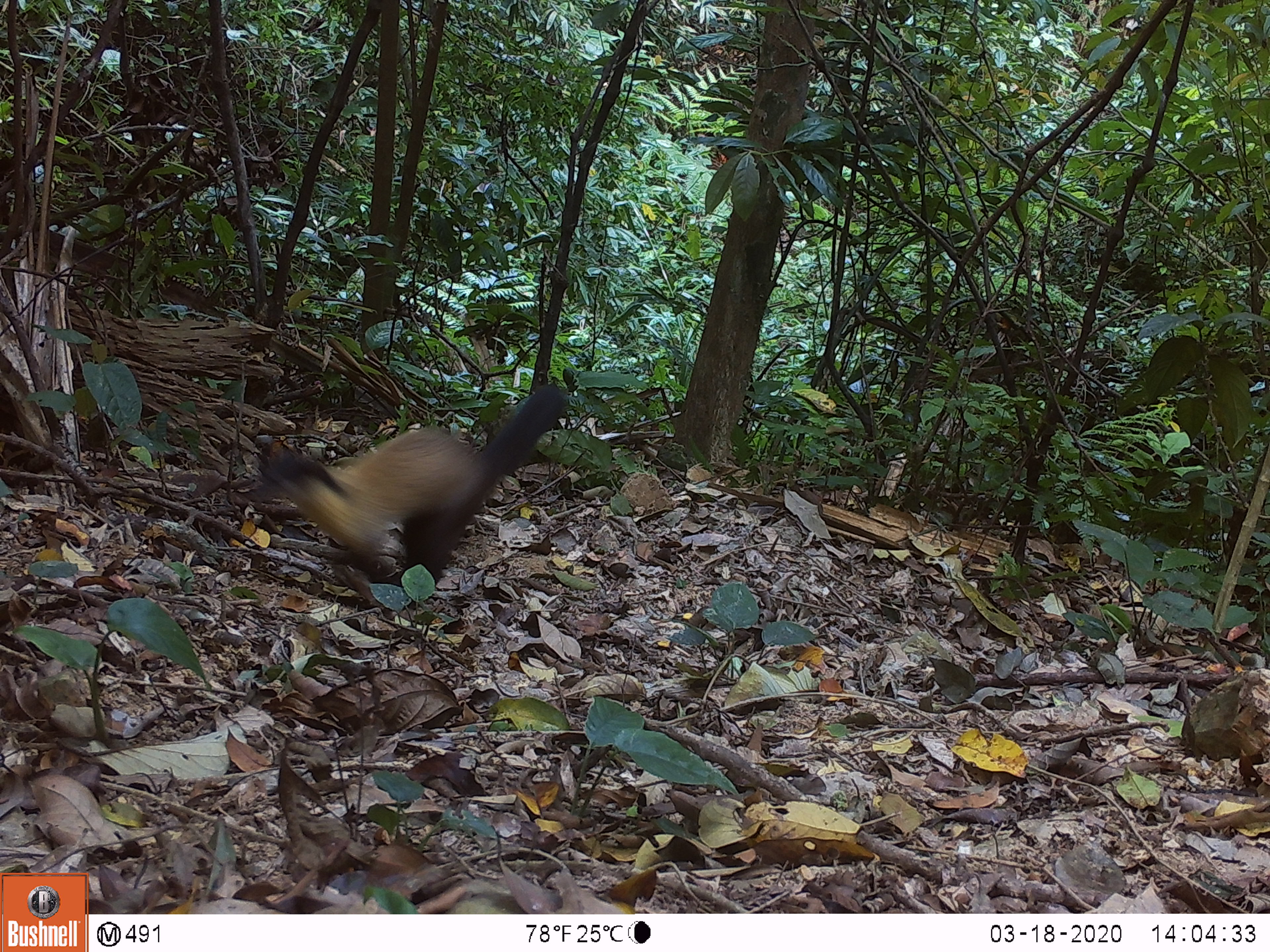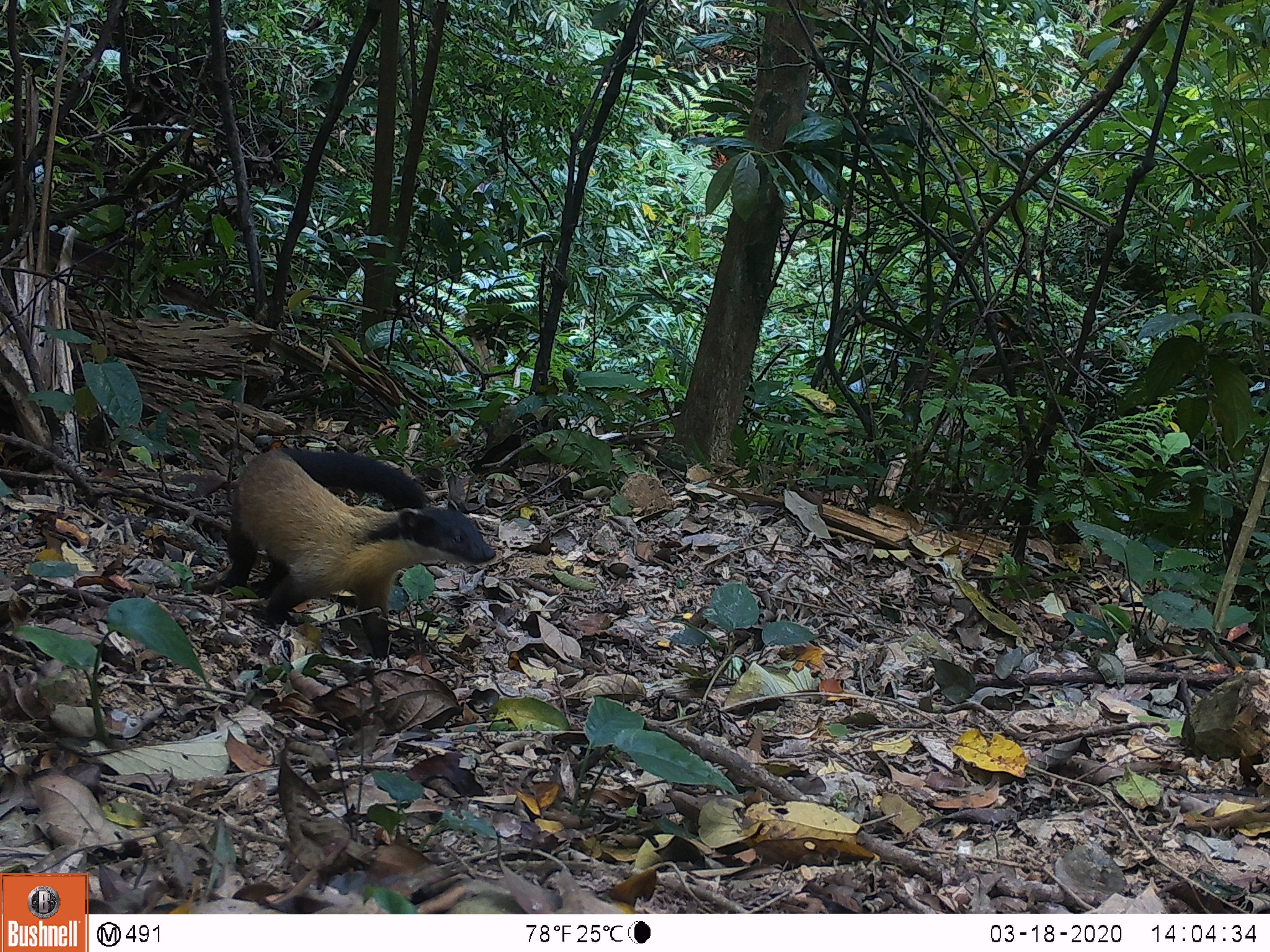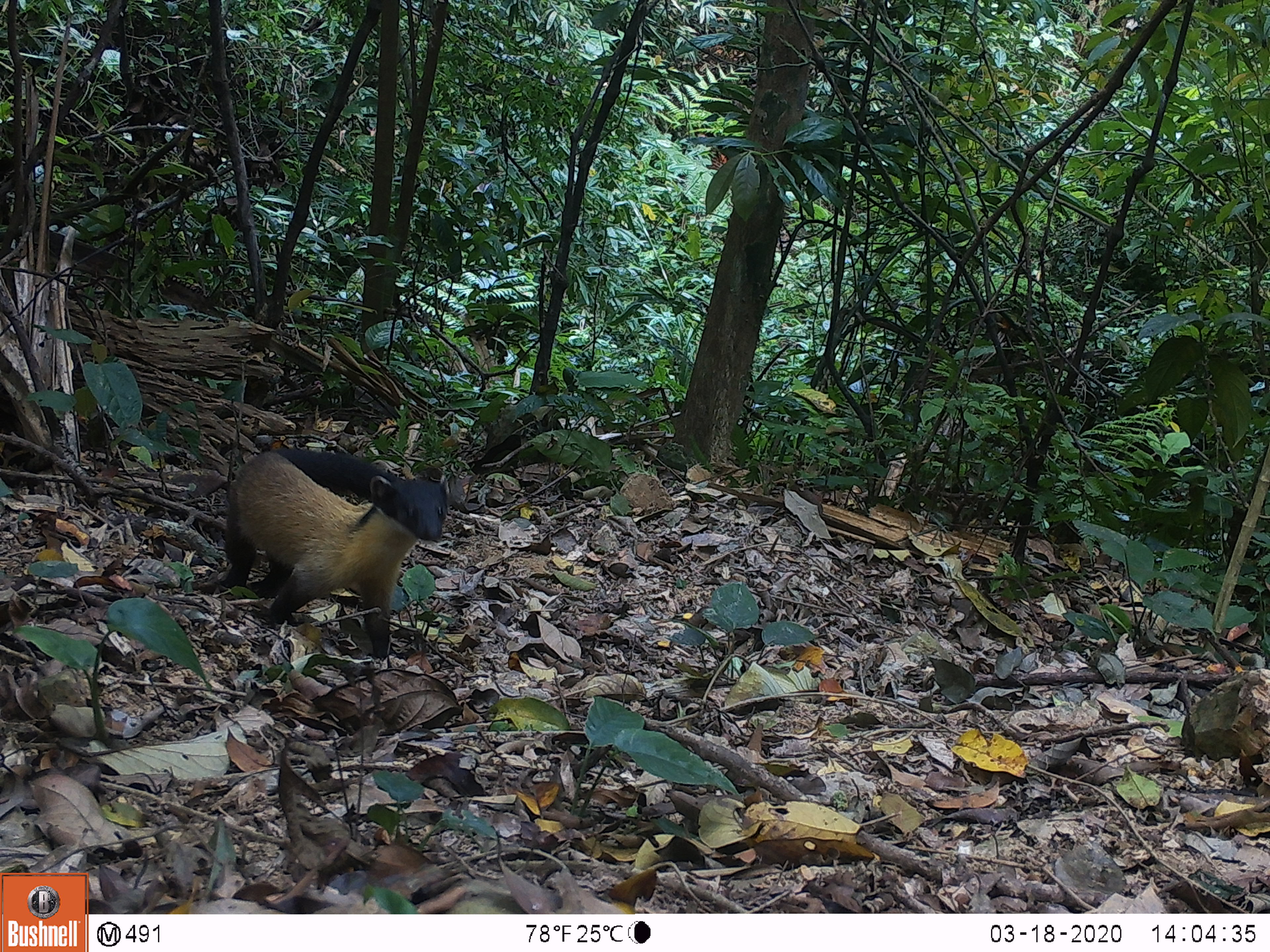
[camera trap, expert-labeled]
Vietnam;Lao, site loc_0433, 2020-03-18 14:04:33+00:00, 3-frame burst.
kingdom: Animalia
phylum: Chordata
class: Mammalia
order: Carnivora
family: Mustelidae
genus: Martes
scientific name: Martes flavigula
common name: yellow-throated marten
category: yellow throated marten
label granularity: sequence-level